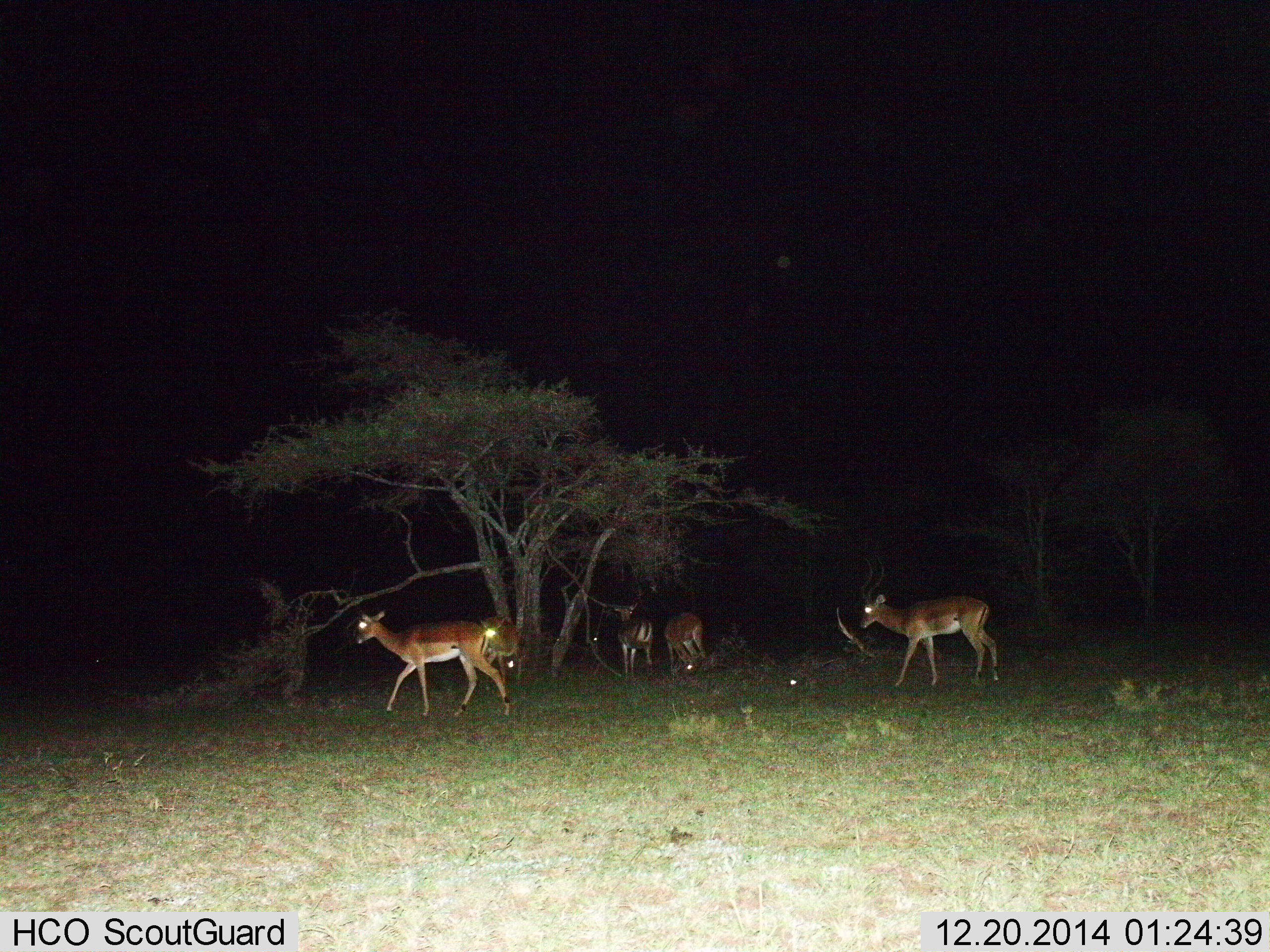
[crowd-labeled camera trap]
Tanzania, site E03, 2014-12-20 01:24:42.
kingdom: Animalia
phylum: Chordata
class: Mammalia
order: Artiodactyla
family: Bovidae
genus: Aepyceros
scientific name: Aepyceros melampus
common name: impala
Impala (Aepyceros melampus), count 5. Behavior (volunteer vote fractions): standing 80%, resting 0%, moving 80%, interacting 0%. Young present (vote fraction): 0%. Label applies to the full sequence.